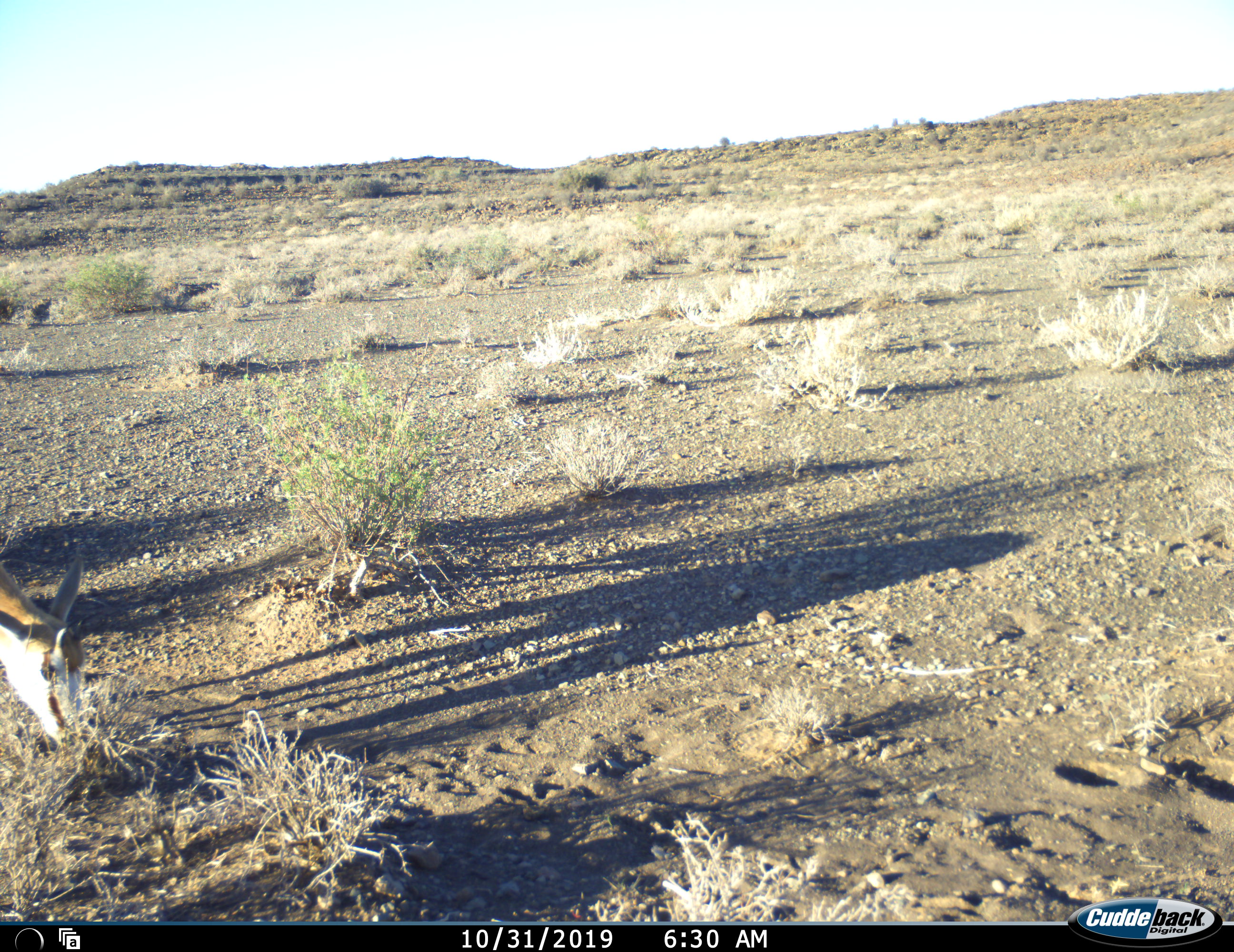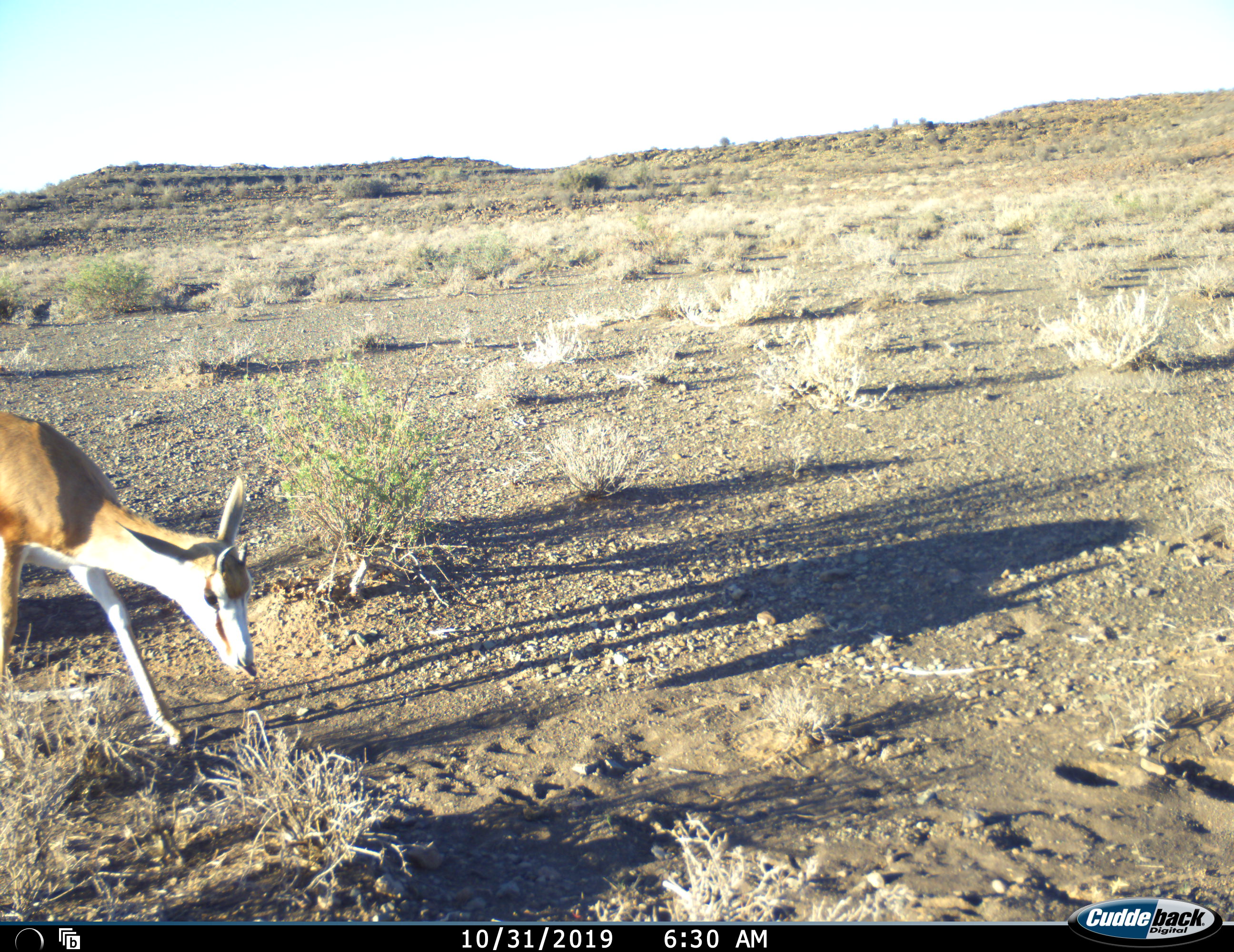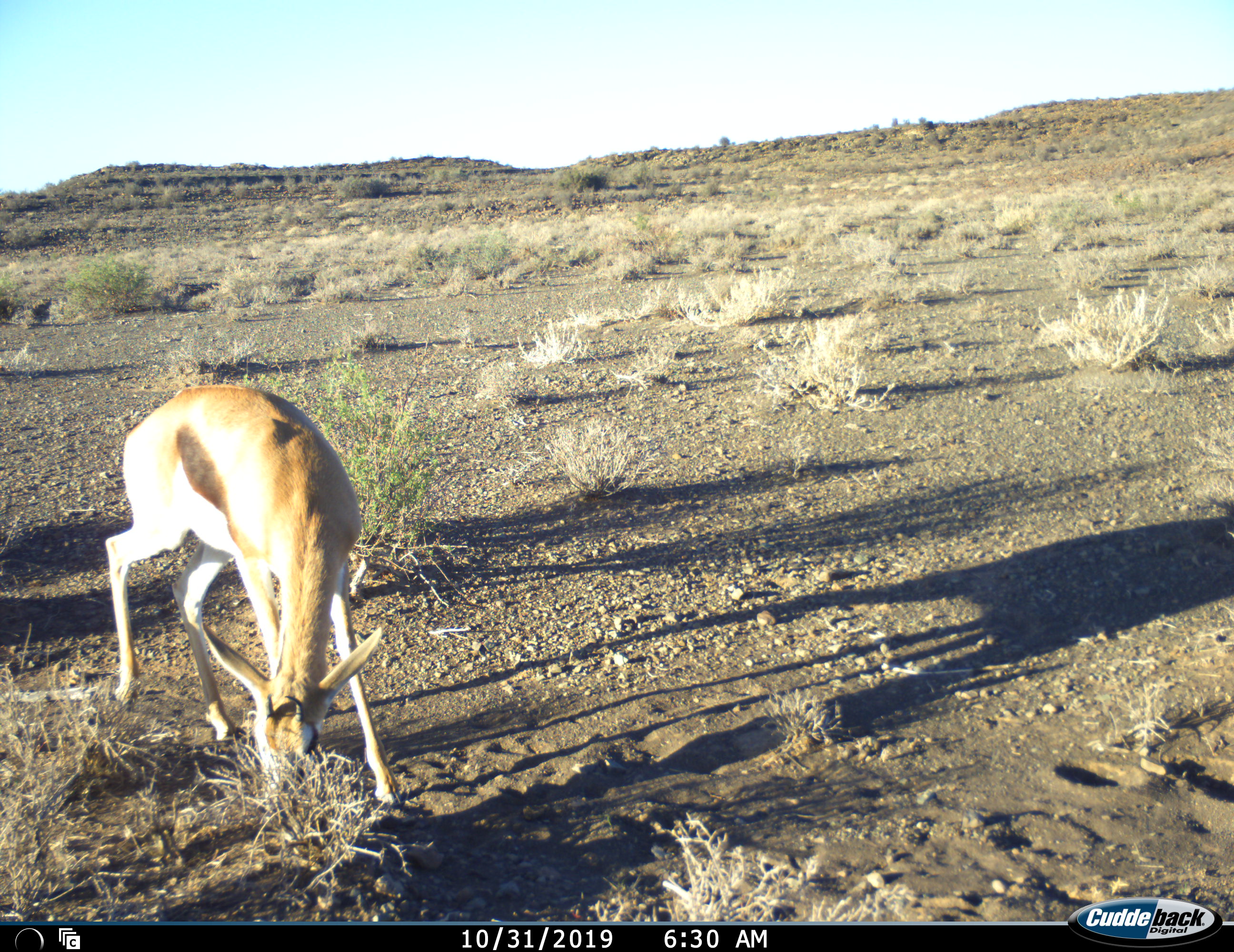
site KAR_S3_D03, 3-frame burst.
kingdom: Animalia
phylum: Chordata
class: Mammalia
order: Artiodactyla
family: Bovidae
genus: Antidorcas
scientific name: Antidorcas marsupialis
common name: springbok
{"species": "springbok (Antidorcas marsupialis)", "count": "1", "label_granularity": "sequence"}